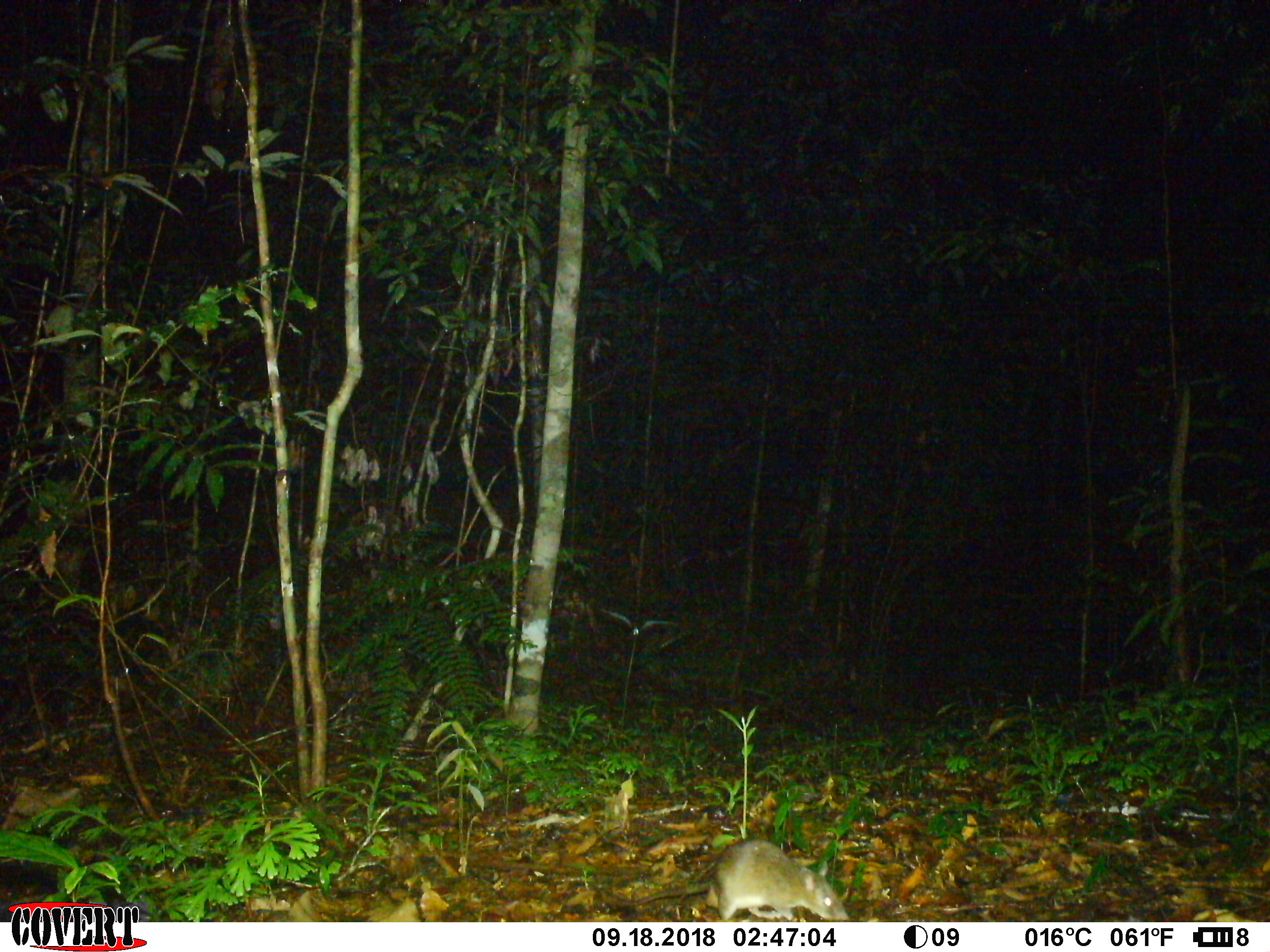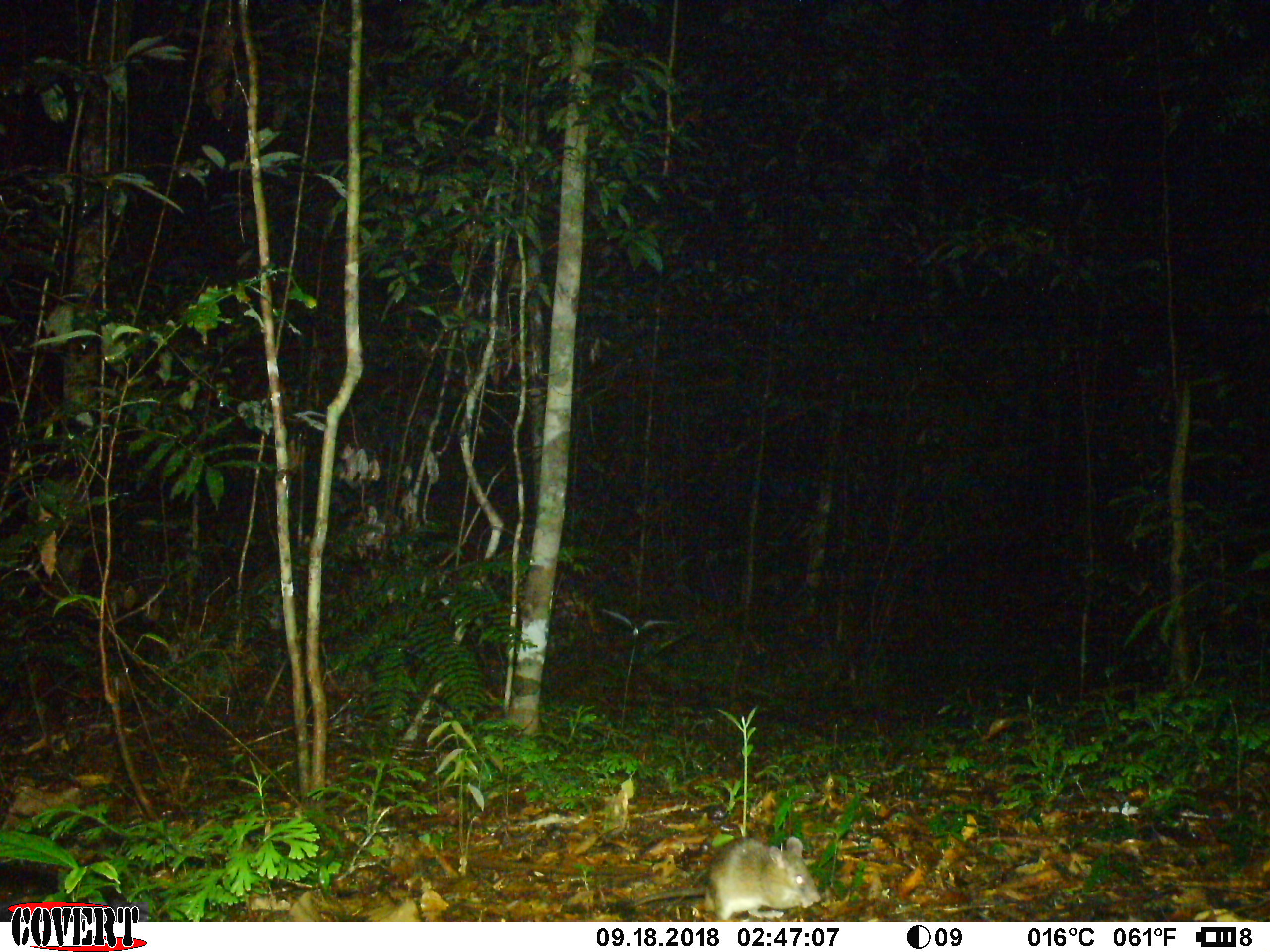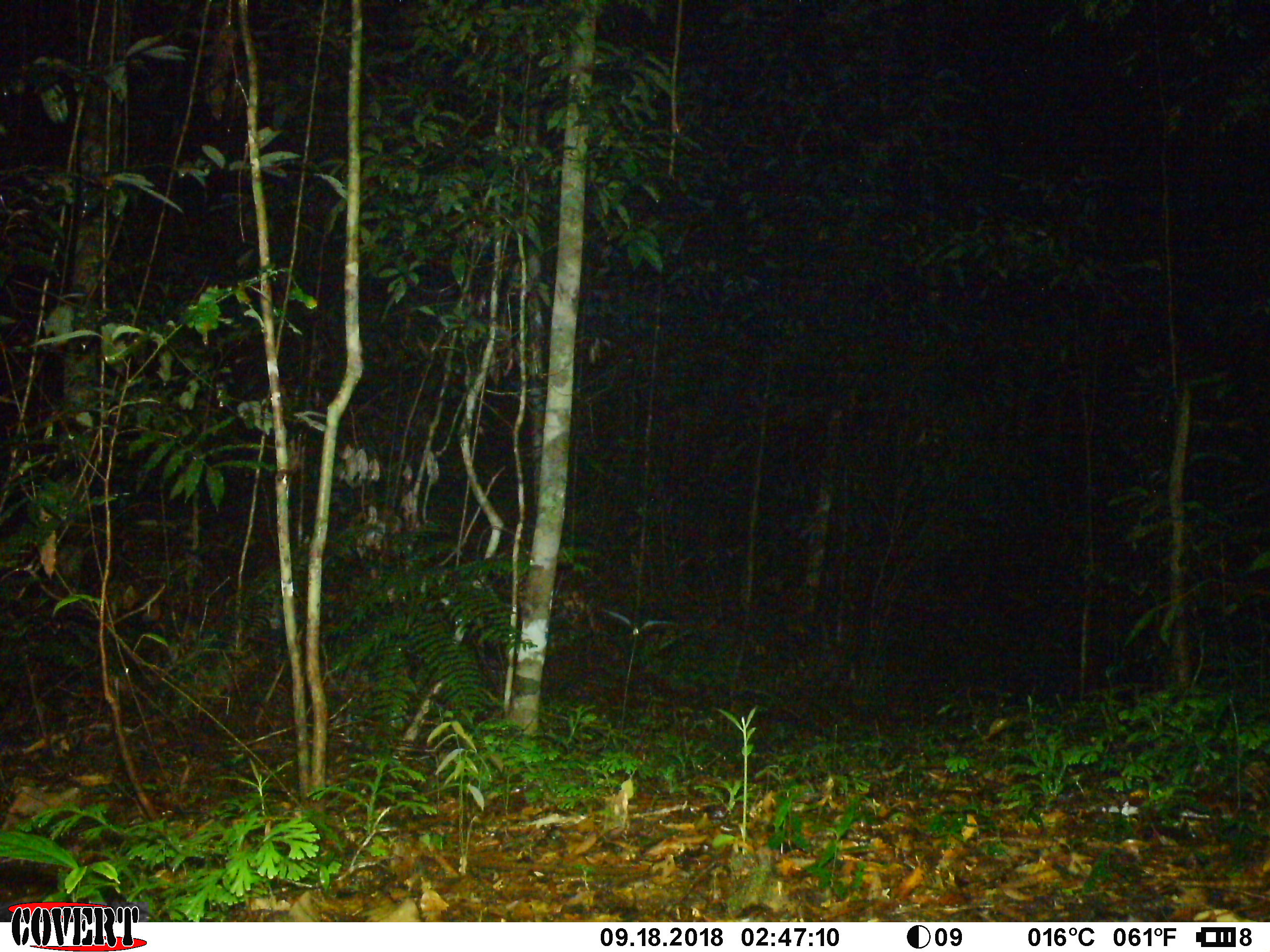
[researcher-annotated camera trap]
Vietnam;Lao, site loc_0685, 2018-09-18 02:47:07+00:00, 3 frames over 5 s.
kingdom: Animalia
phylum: Chordata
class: Mammalia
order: Rodentia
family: Muridae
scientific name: Muridae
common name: old-world mice and rats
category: unidentified murid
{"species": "unidentified murid (old-world mice and rats) (Muridae)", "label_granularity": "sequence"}